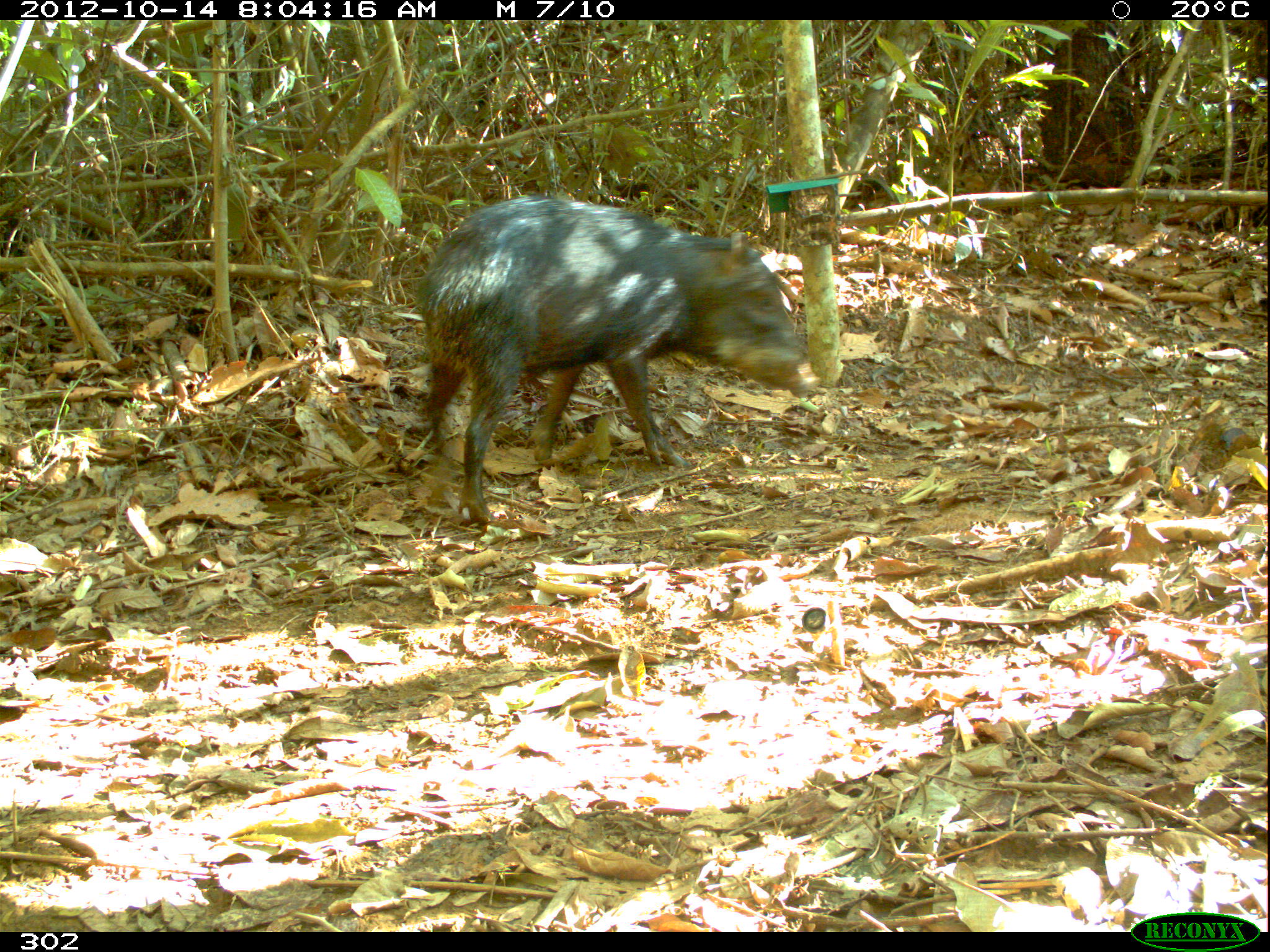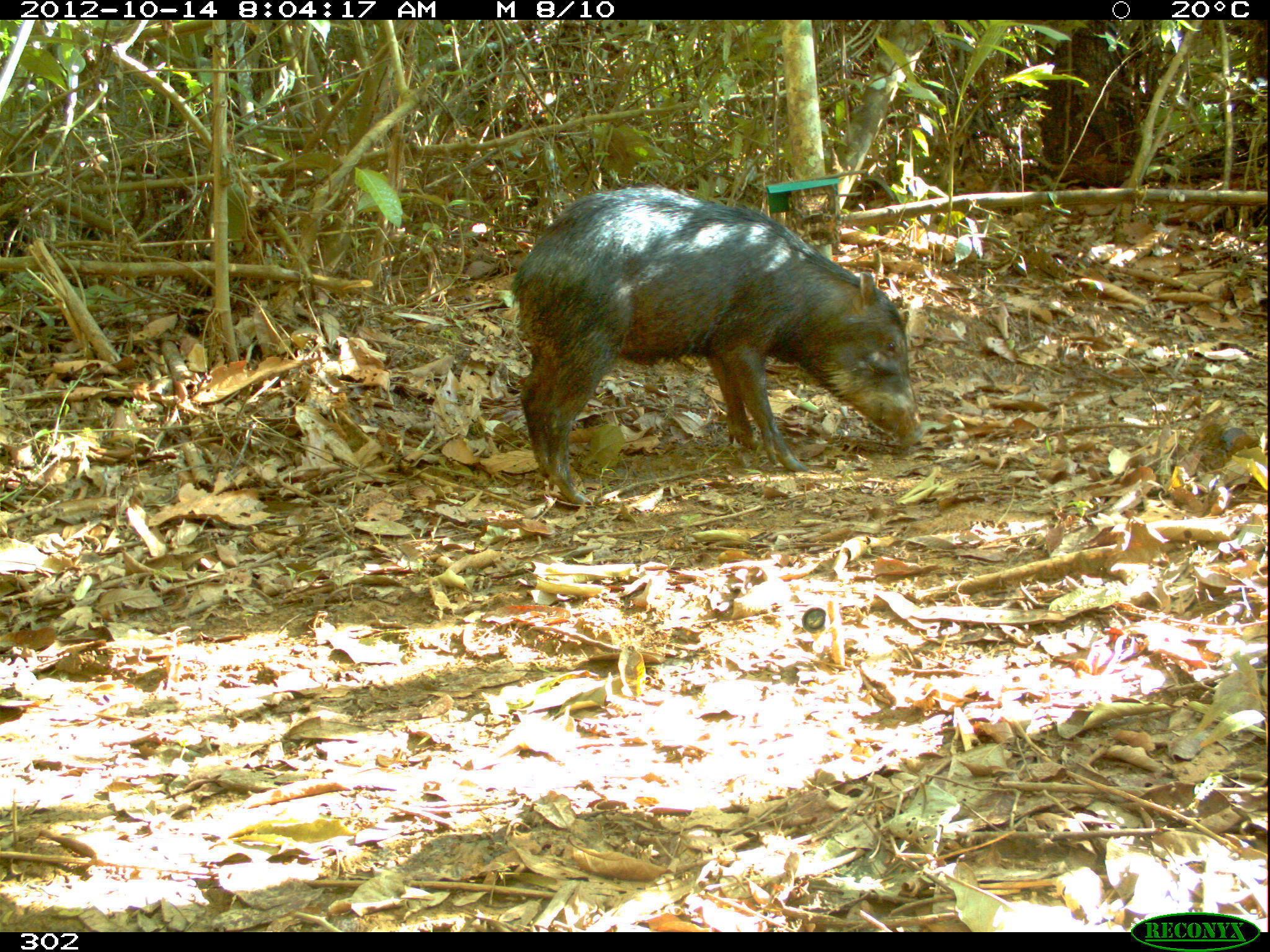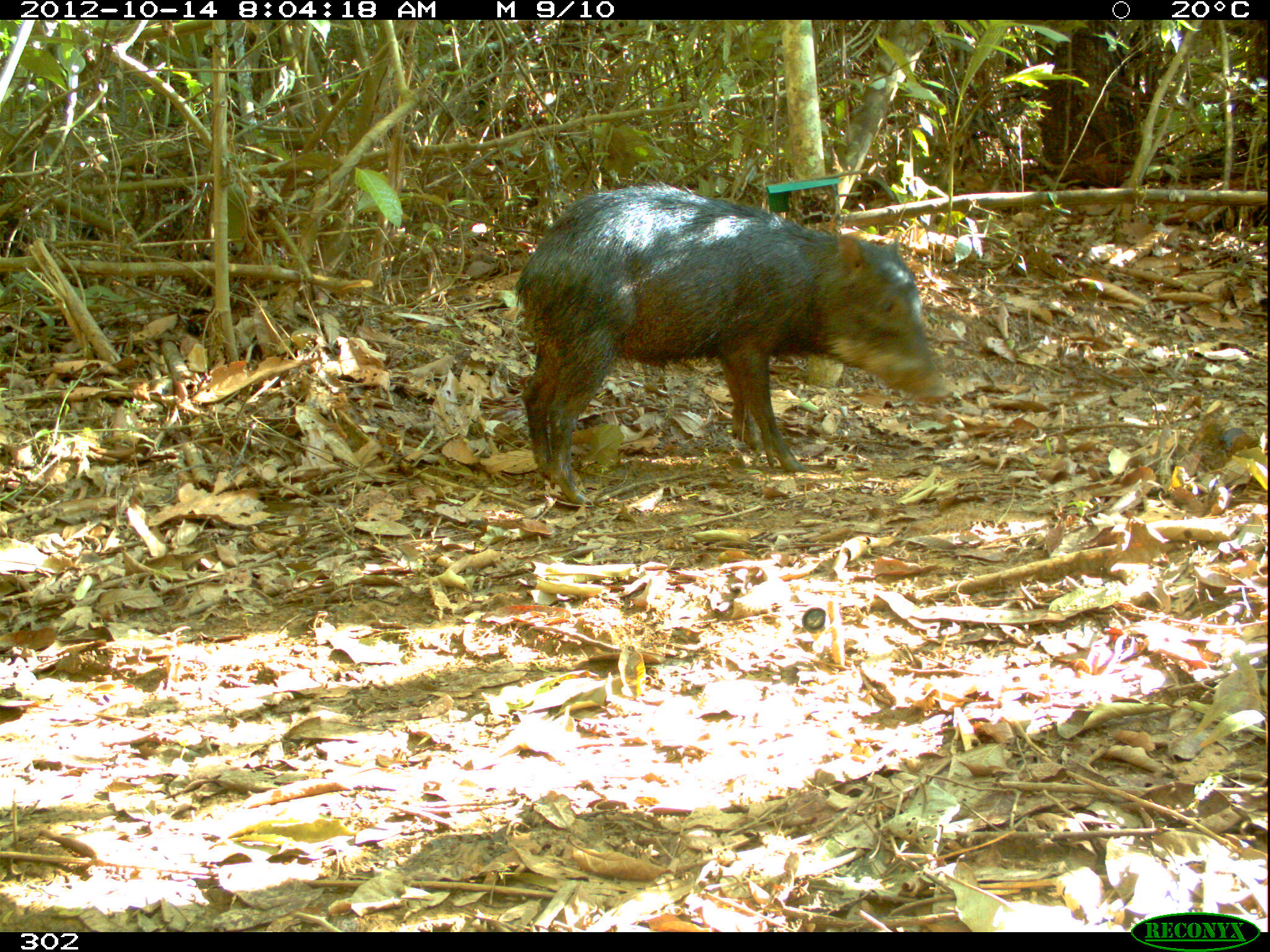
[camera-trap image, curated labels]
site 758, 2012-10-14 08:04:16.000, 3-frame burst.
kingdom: Animalia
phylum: Chordata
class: Mammalia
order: Artiodactyla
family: Tayassuidae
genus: Tayassu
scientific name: Tayassu pecari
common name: white-lipped peccary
Tayassu pecari (white-lipped peccary).